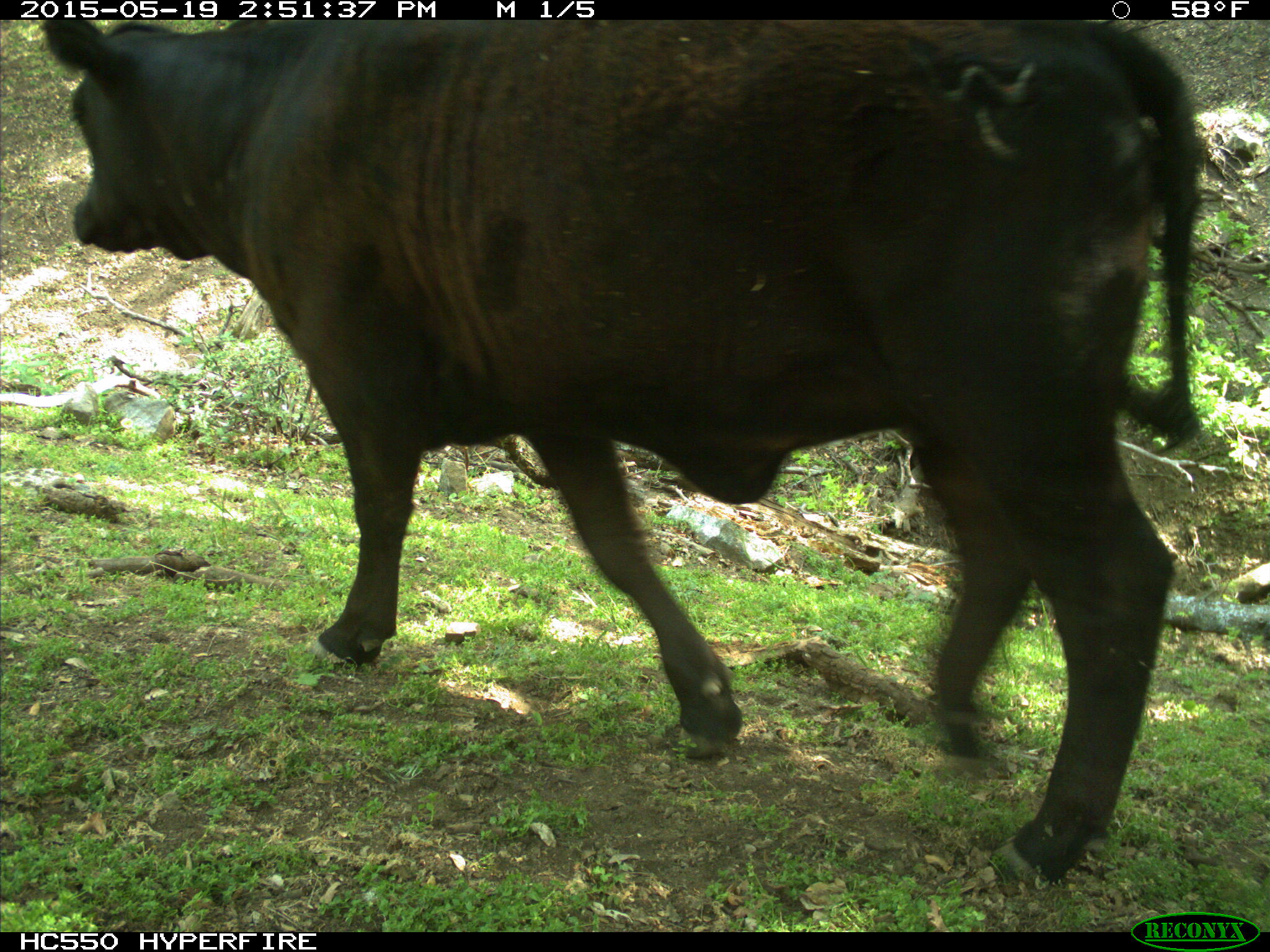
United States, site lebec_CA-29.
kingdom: Animalia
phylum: Chordata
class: Mammalia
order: Artiodactyla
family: Bovidae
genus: Bos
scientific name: Bos taurus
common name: domestic cow